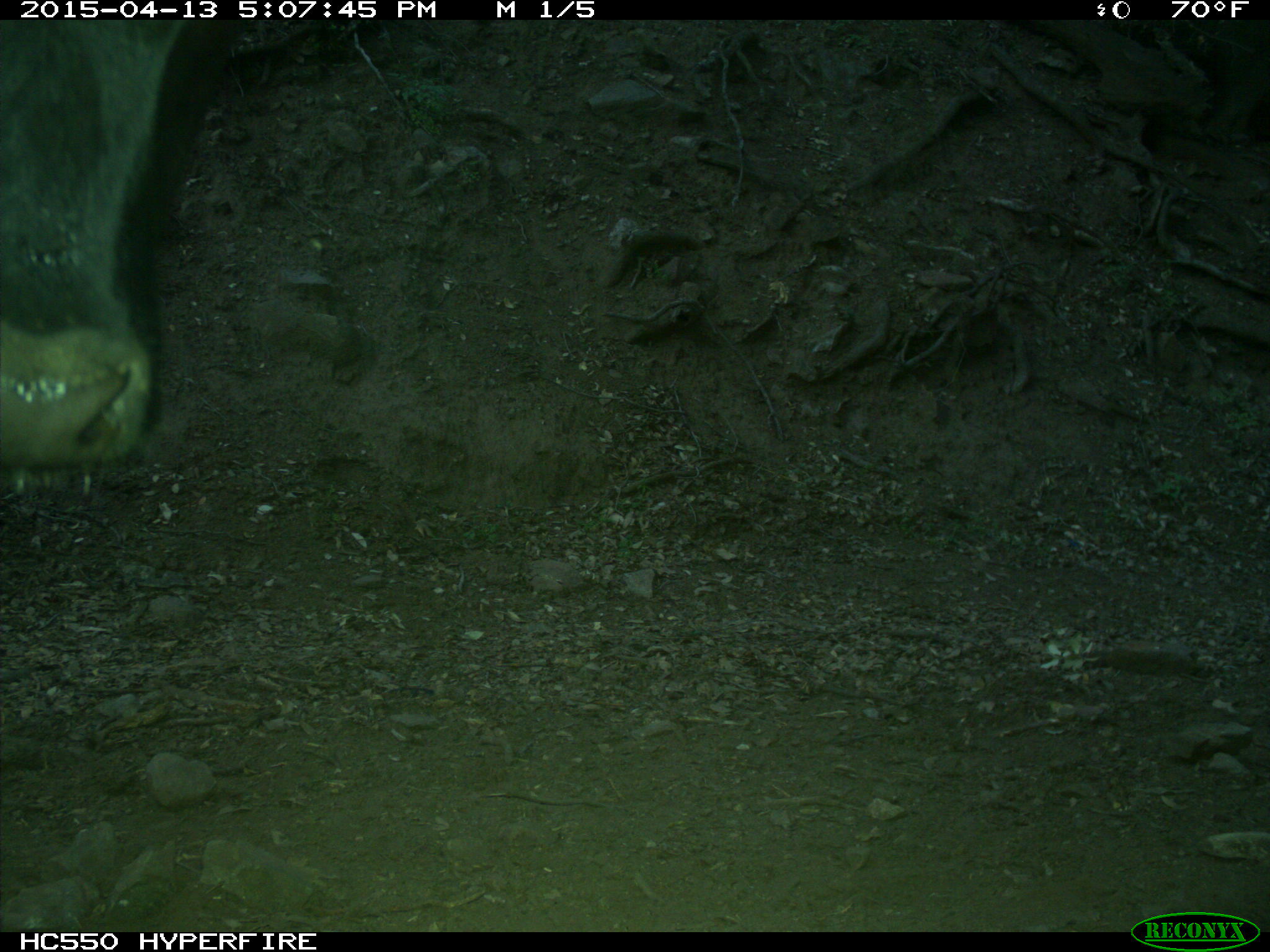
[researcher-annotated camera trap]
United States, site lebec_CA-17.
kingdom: Animalia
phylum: Chordata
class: Mammalia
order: Artiodactyla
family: Bovidae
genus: Bos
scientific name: Bos taurus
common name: domestic cow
Bos taurus (domestic cow).